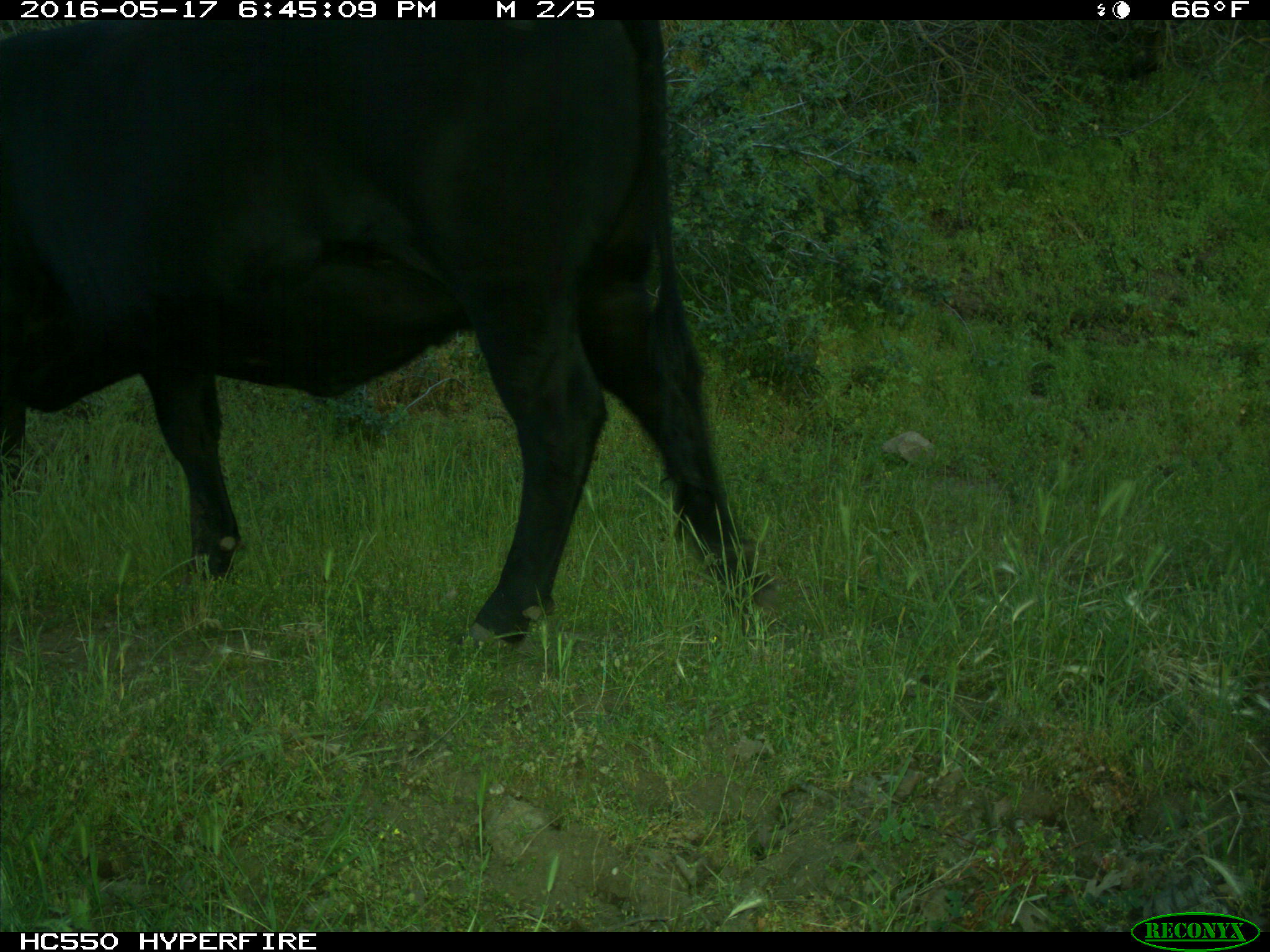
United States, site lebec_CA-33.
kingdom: Animalia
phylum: Chordata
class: Mammalia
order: Artiodactyla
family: Bovidae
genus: Bos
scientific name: Bos taurus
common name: domestic cow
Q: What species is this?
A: Bos taurus (domestic cow).